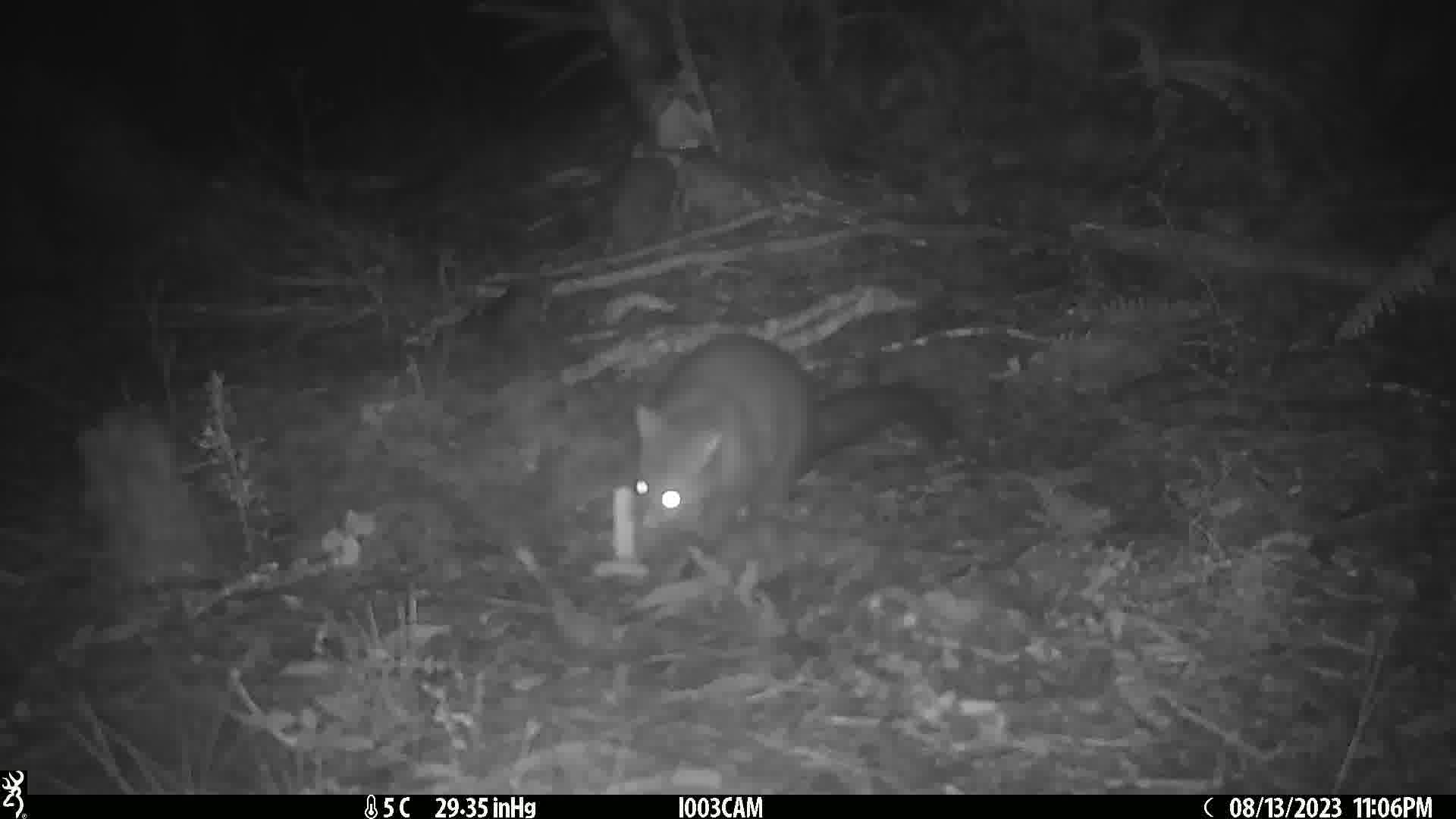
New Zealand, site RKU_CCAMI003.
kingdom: Animalia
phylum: Chordata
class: Mammalia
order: Diprotodontia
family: Phalangeridae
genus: Trichosurus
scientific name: Trichosurus vulpecula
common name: common brushtail possum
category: possum